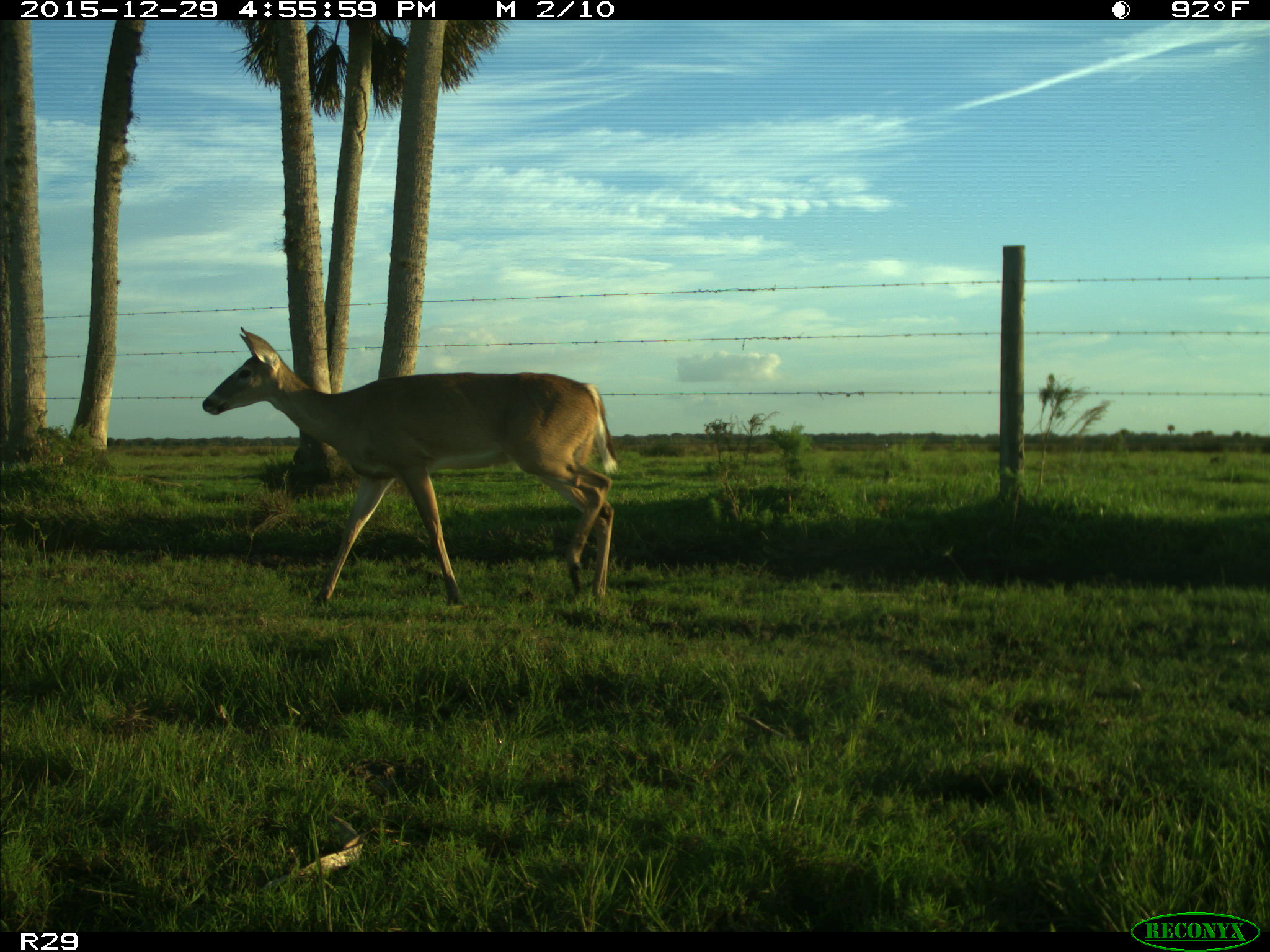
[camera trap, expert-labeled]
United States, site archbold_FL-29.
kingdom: Animalia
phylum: Chordata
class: Mammalia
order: Artiodactyla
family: Cervidae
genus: Odocoileus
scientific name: Odocoileus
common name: deer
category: unidentified deer